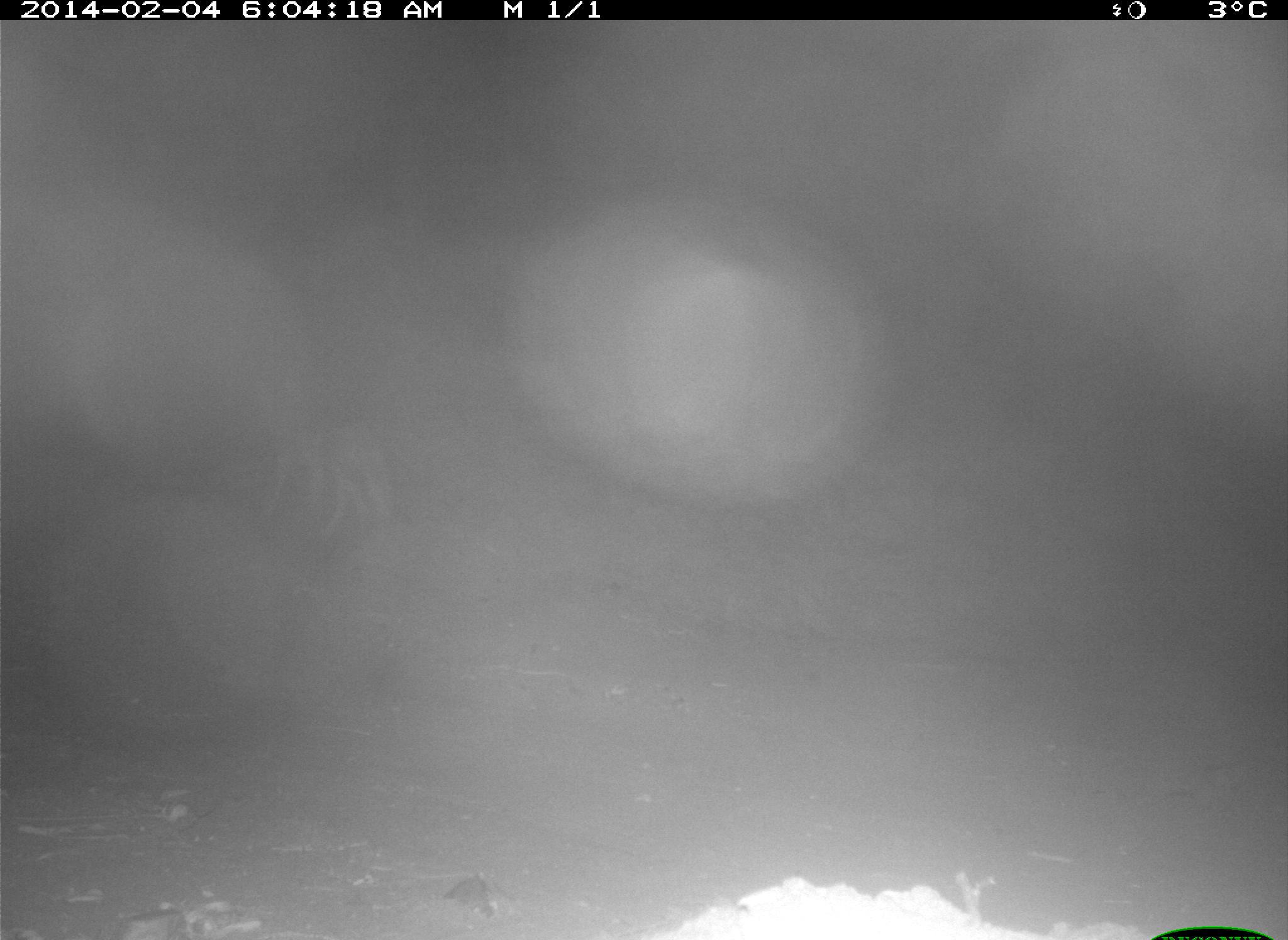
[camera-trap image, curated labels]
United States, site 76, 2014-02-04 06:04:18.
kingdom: Animalia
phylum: Chordata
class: Mammalia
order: Carnivora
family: Canidae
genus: Canis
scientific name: Canis latrans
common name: coyote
Coyote (Canis latrans).